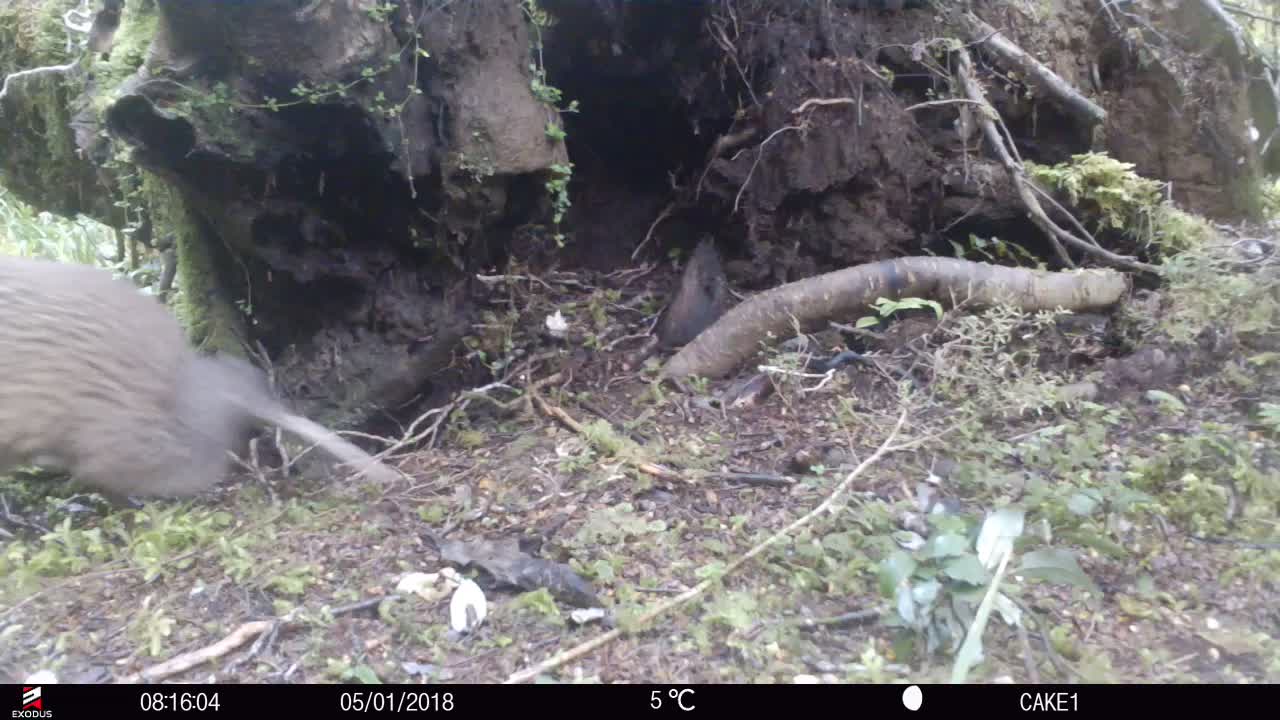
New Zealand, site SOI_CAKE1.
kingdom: Animalia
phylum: Chordata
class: Aves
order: Apterygiformes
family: Apterygidae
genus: Apteryx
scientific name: Apteryx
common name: kiwi